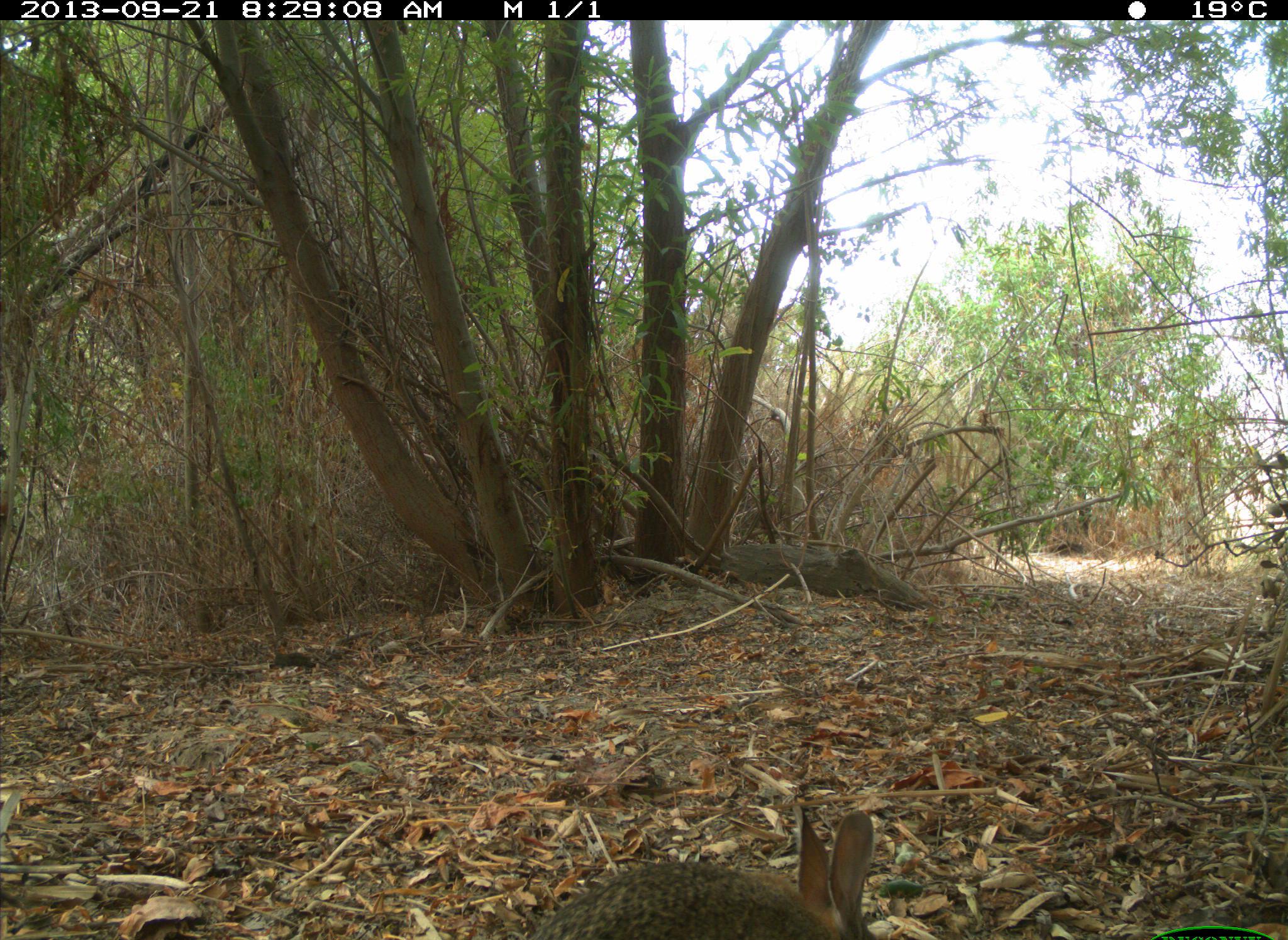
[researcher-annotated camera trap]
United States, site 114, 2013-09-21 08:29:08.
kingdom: Animalia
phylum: Chordata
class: Mammalia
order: Lagomorpha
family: Leporidae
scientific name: Leporidae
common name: rabbits and hares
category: rabbit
Rabbit (rabbits and hares) (Leporidae).